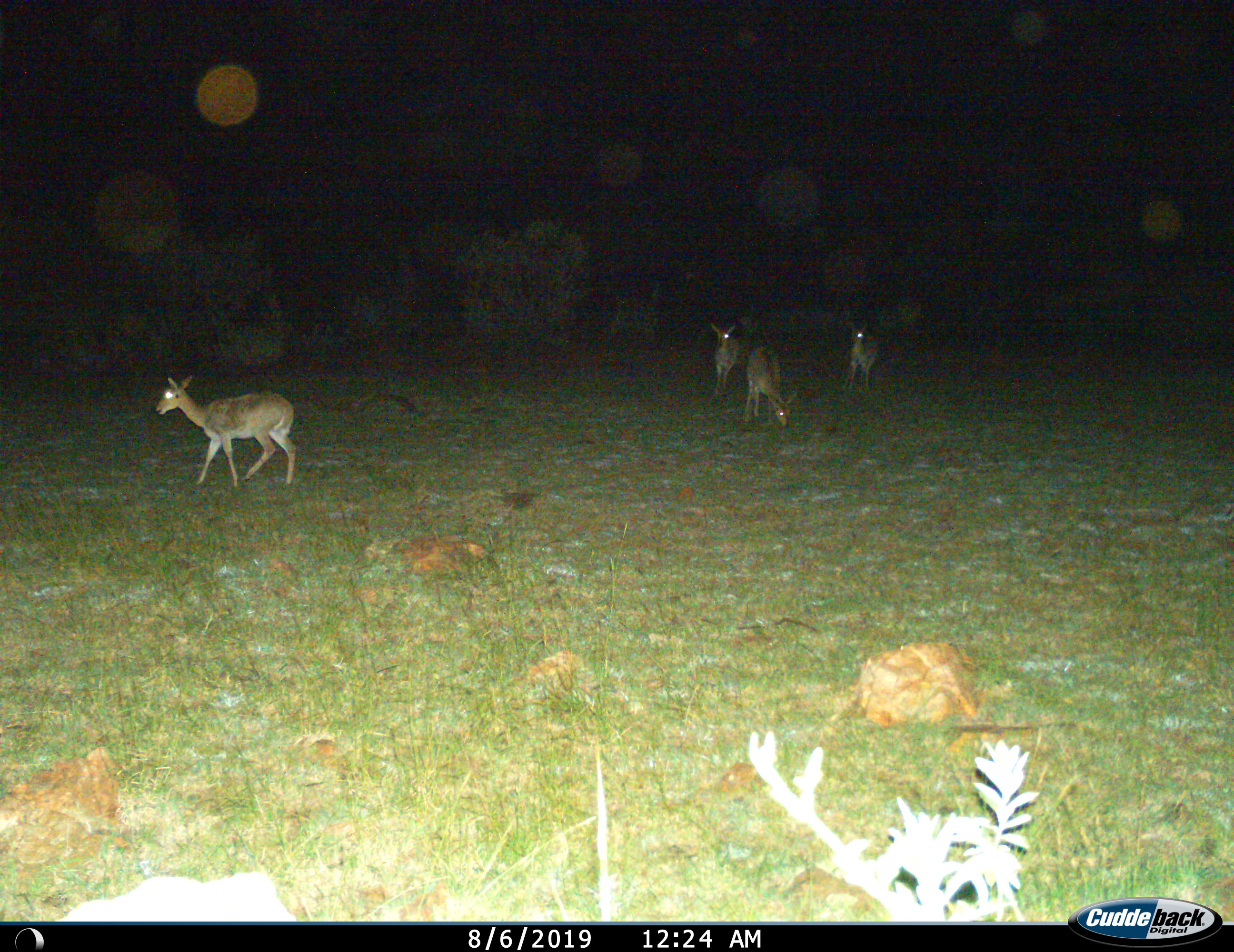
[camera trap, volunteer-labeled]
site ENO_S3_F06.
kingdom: Animalia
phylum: Chordata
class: Mammalia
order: Artiodactyla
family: Bovidae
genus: Redunca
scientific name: Redunca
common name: reedbuck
Reedbuck (Redunca), count 4. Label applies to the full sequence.